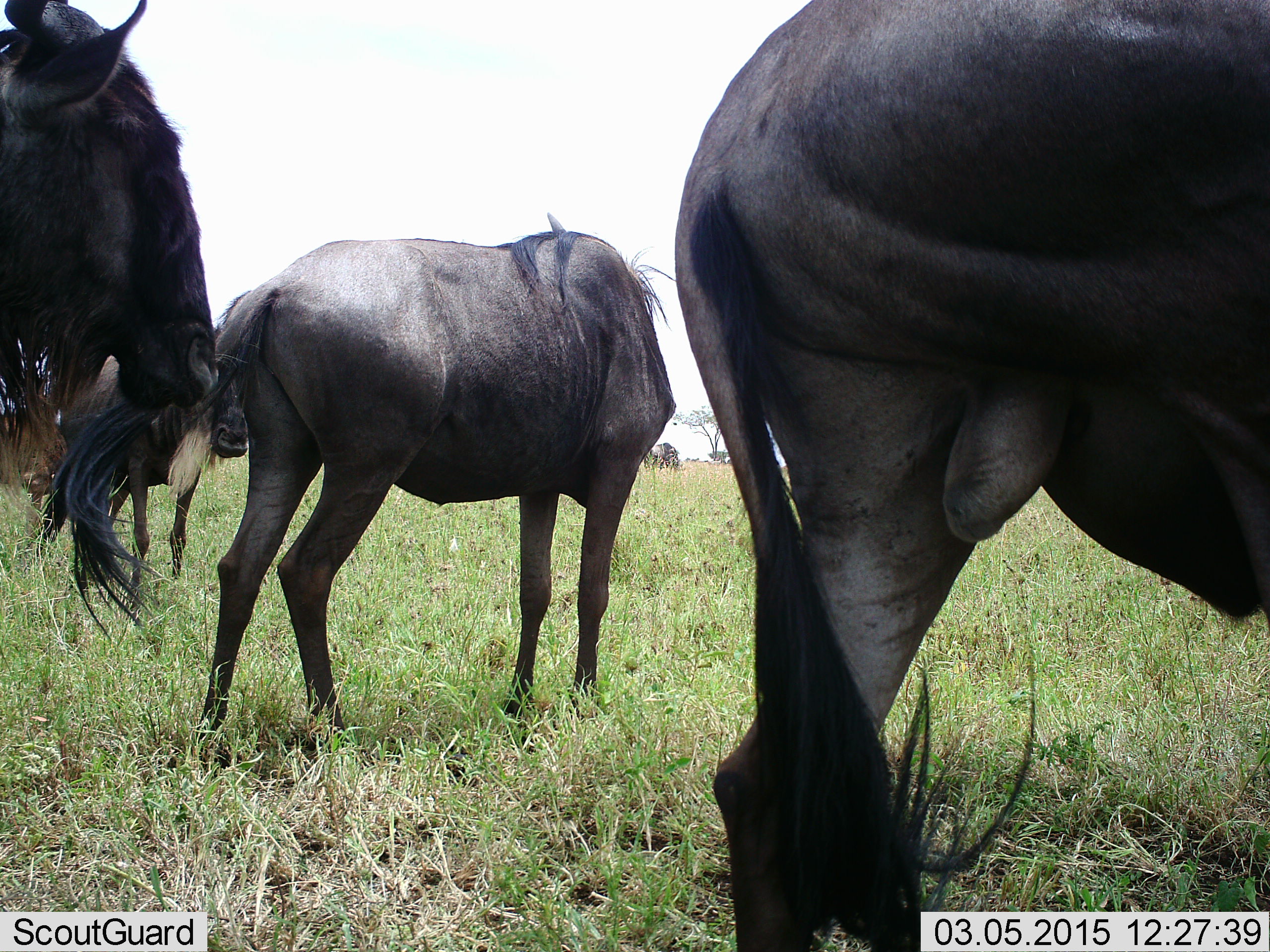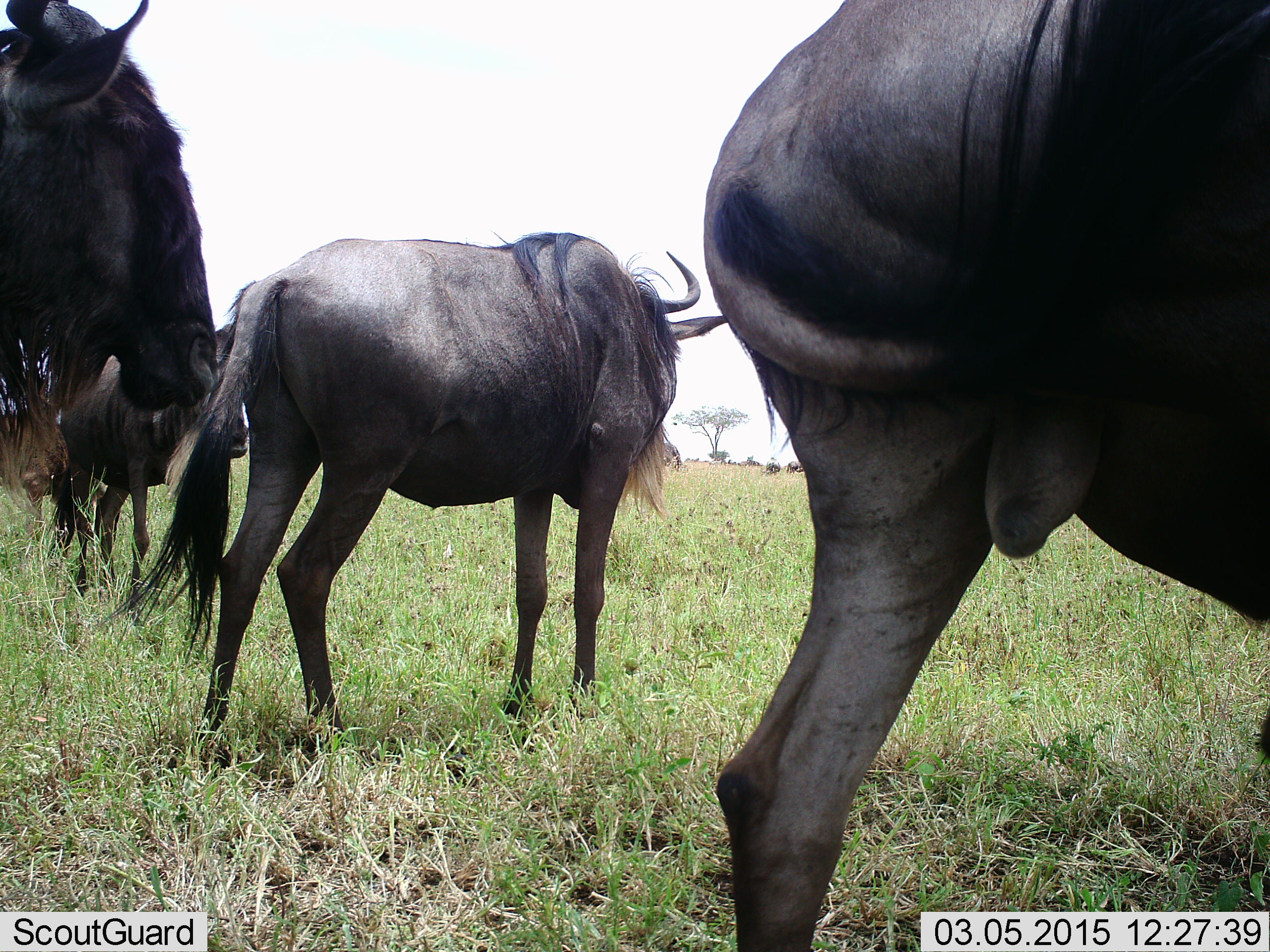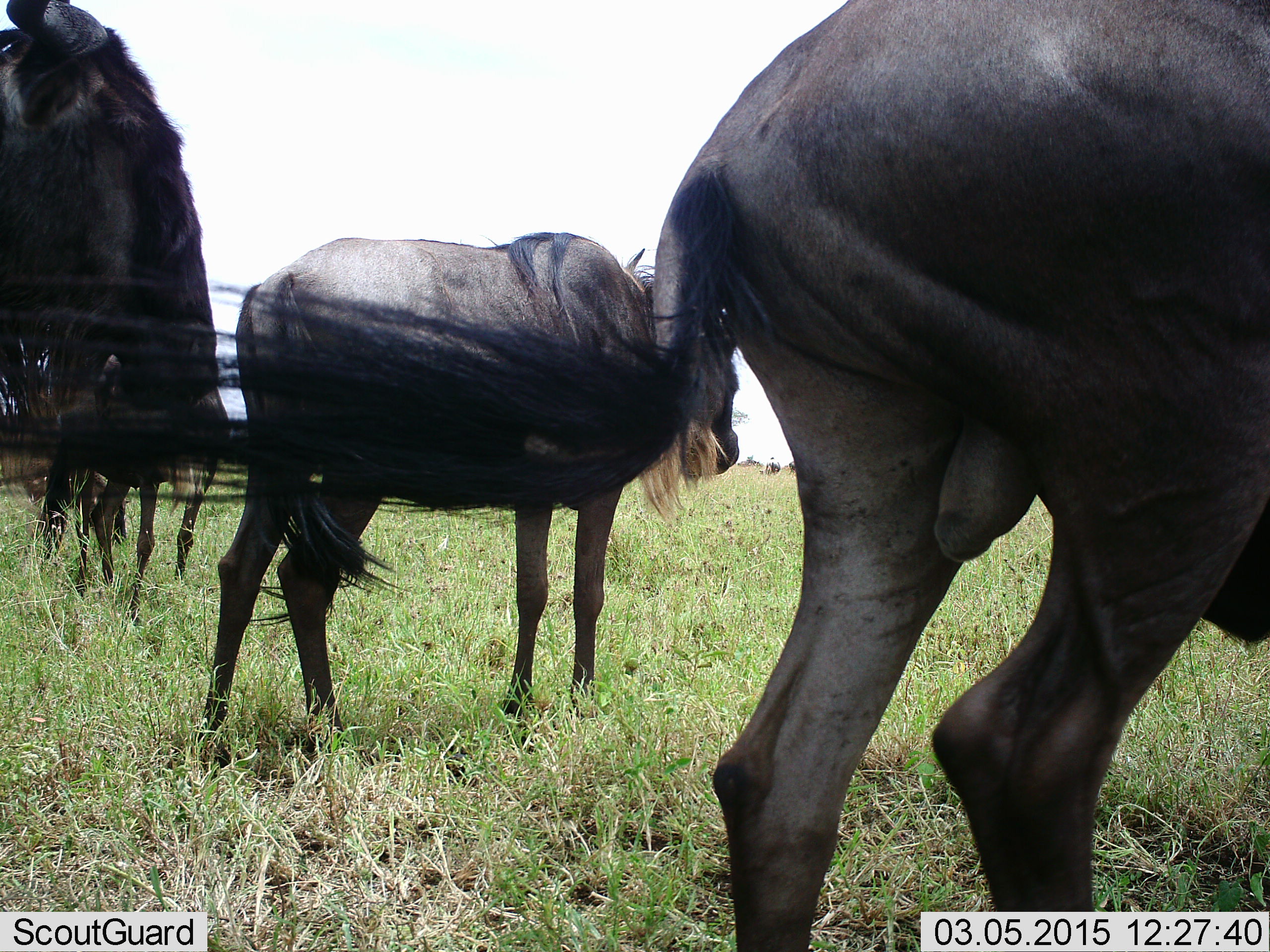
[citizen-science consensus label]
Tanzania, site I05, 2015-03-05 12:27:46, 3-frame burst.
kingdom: Animalia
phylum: Chordata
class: Mammalia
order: Artiodactyla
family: Bovidae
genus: Connochaetes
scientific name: Connochaetes taurinus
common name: blue wildebeest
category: wildebeest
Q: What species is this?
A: Wildebeest (blue wildebeest) (Connochaetes taurinus).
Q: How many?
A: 4.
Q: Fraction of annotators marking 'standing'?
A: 90%.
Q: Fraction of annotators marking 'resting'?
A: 0%.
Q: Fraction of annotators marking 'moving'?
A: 10%.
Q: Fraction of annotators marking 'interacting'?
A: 0%.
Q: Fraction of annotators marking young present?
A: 10%.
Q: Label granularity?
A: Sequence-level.